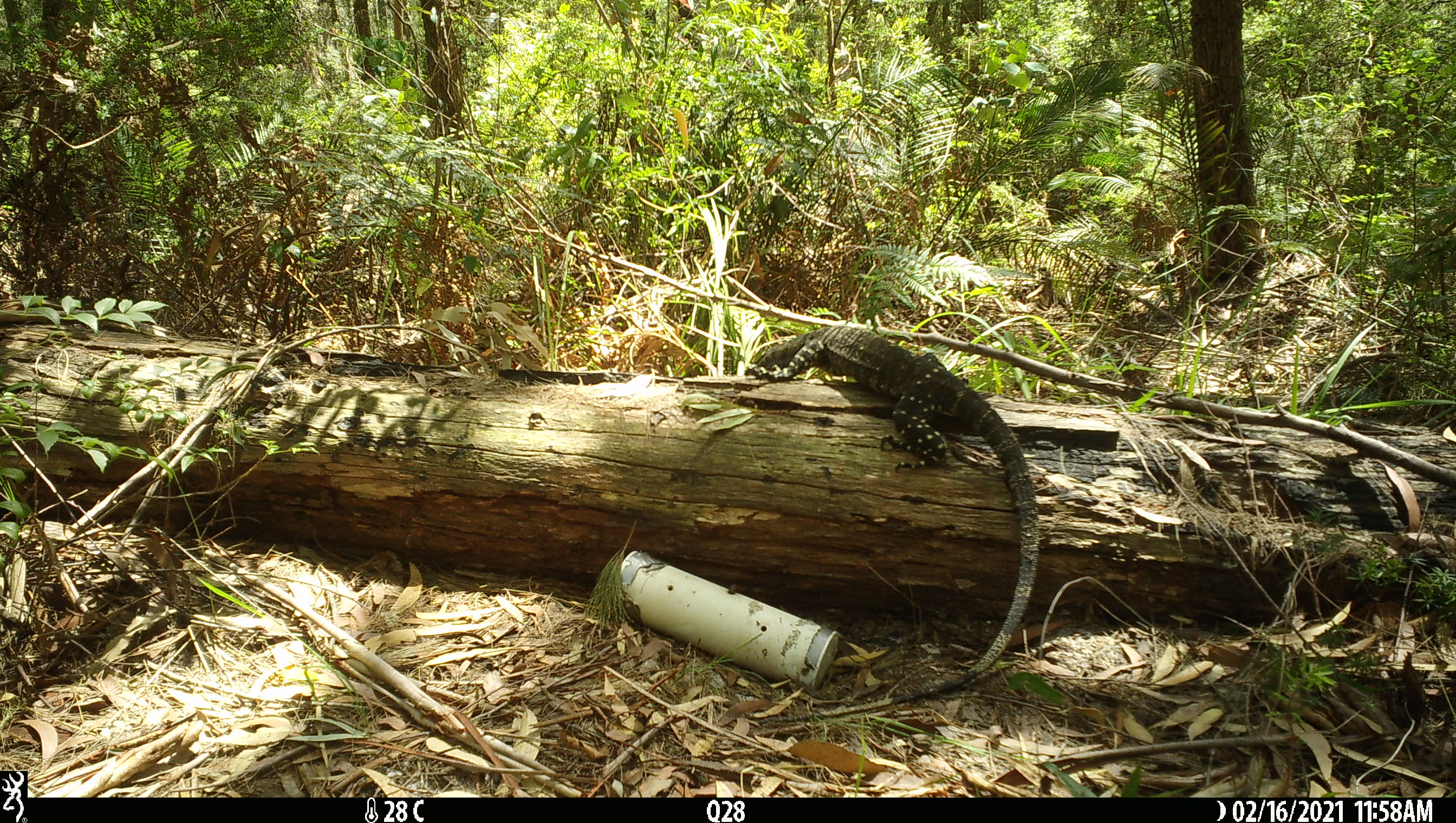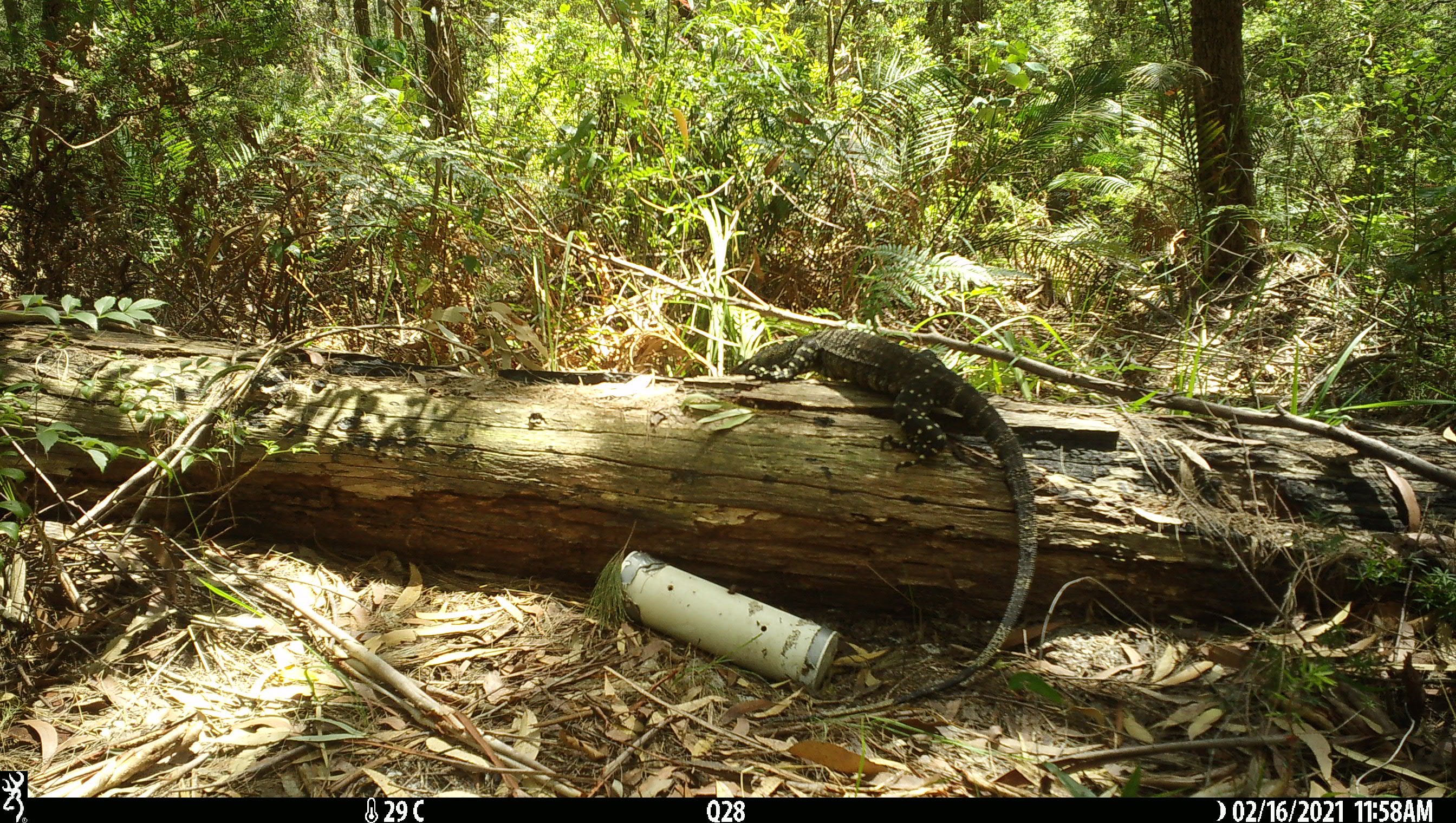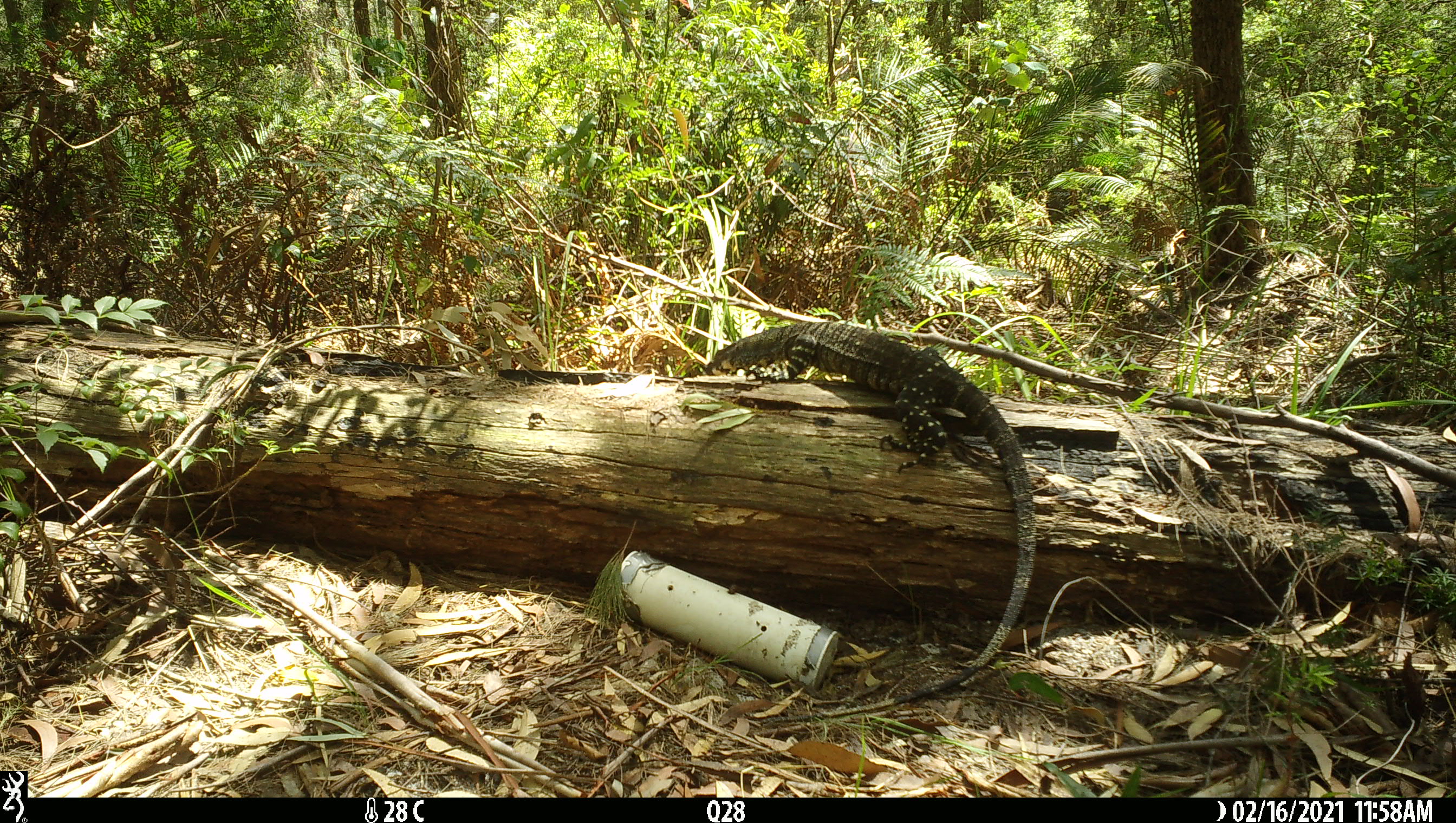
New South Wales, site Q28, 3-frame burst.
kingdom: Animalia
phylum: Chordata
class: Reptilia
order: Squamata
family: Varanidae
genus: Varanus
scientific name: Varanus varius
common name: lace monitor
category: goanna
Goanna (lace monitor) (Varanus varius).